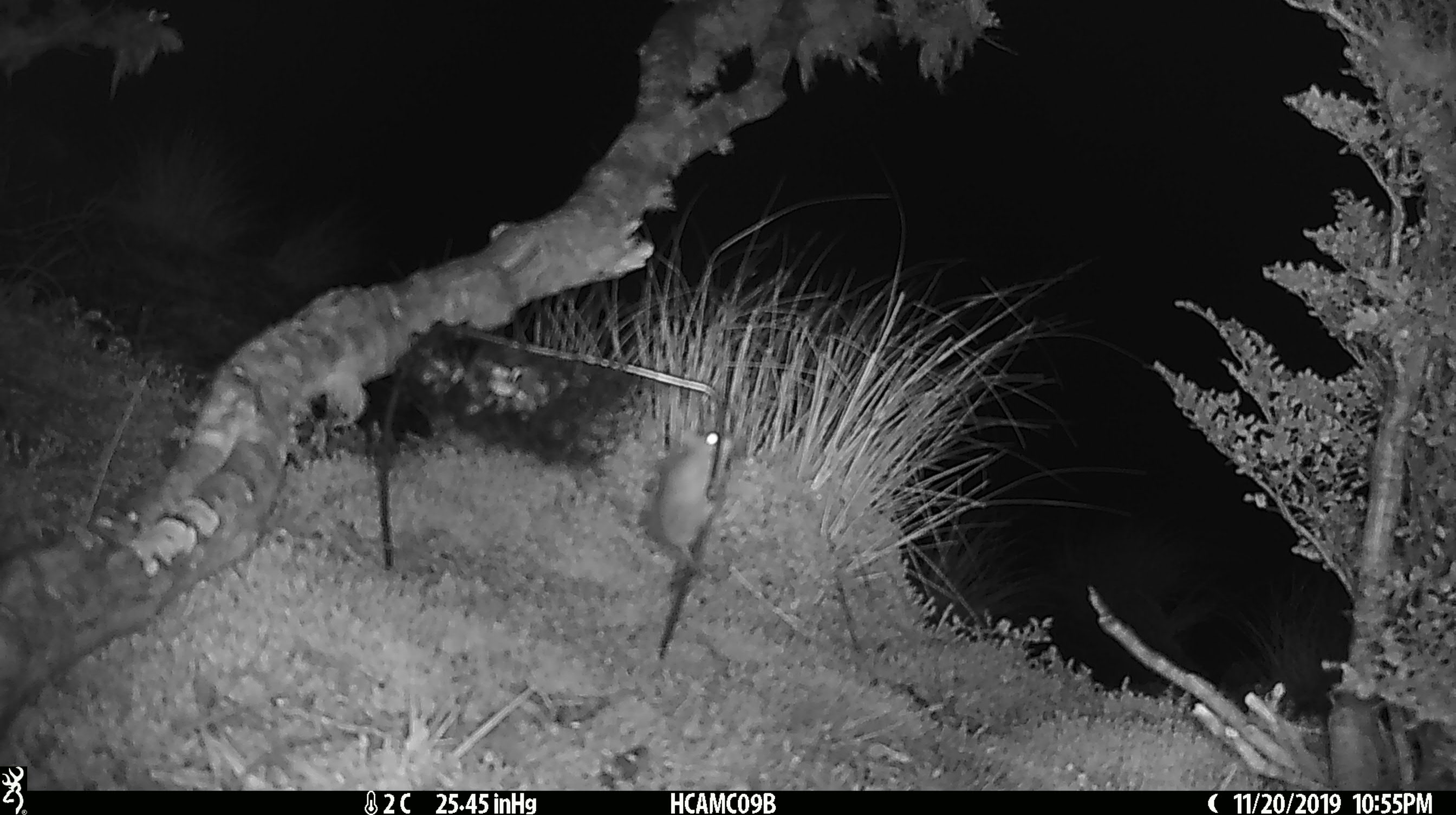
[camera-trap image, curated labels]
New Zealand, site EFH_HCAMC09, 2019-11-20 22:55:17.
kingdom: Animalia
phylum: Chordata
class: Mammalia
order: Rodentia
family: Muridae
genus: Mus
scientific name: Mus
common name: mouse